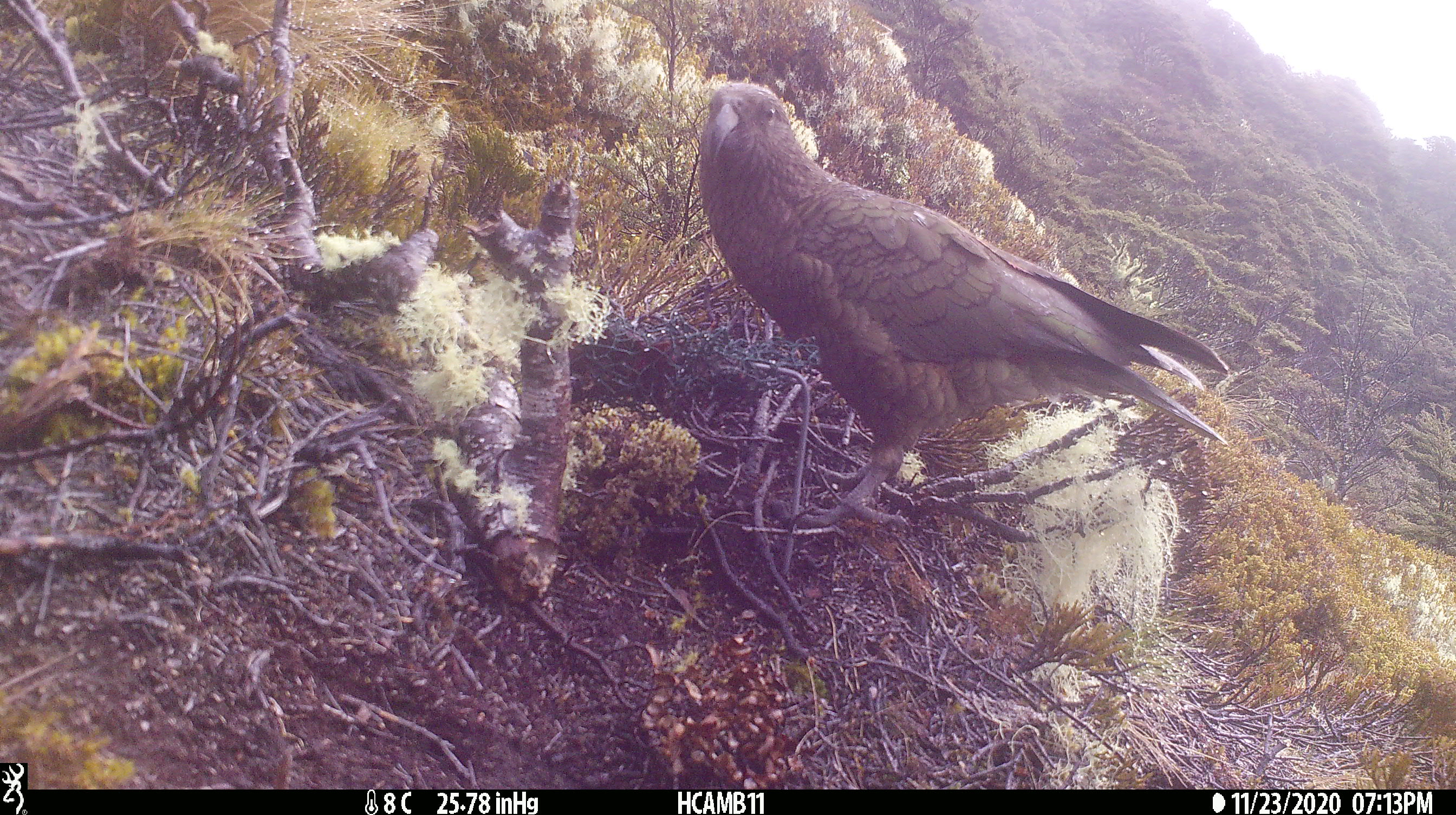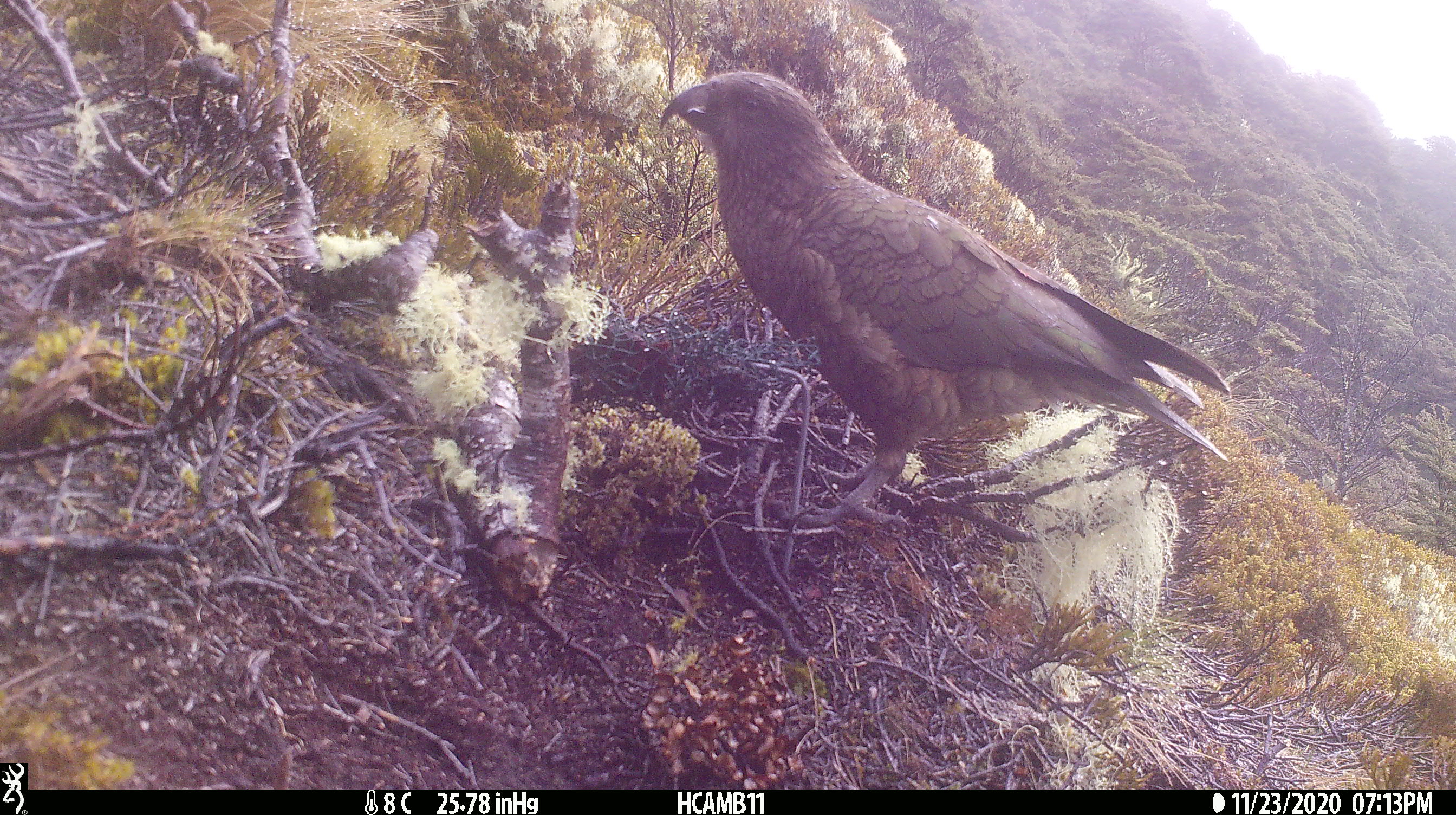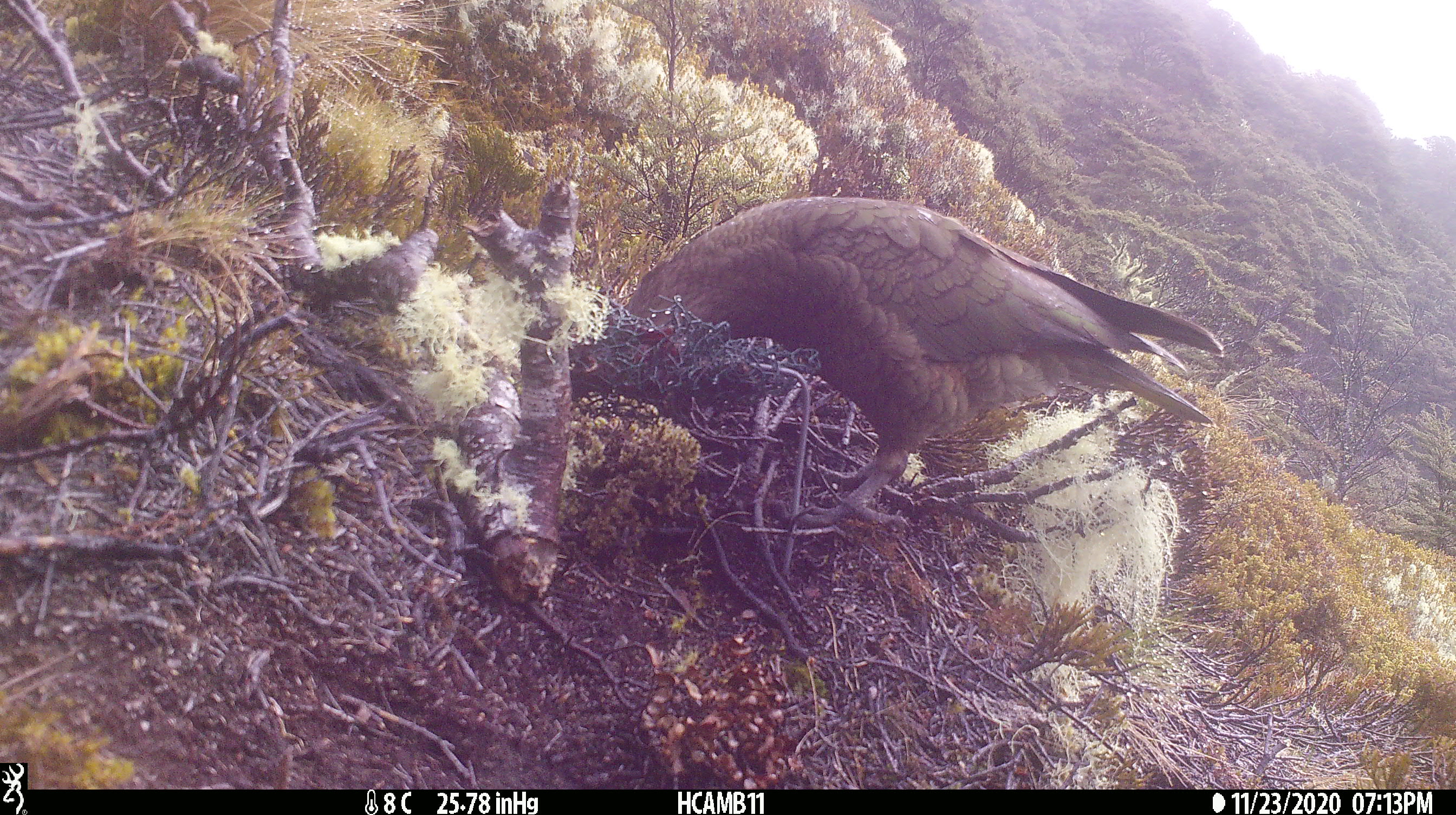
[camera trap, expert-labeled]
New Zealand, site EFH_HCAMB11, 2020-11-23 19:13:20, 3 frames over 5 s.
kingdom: Animalia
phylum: Chordata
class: Aves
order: Psittaciformes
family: Strigopidae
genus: Nestor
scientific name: Nestor notabilis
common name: kea